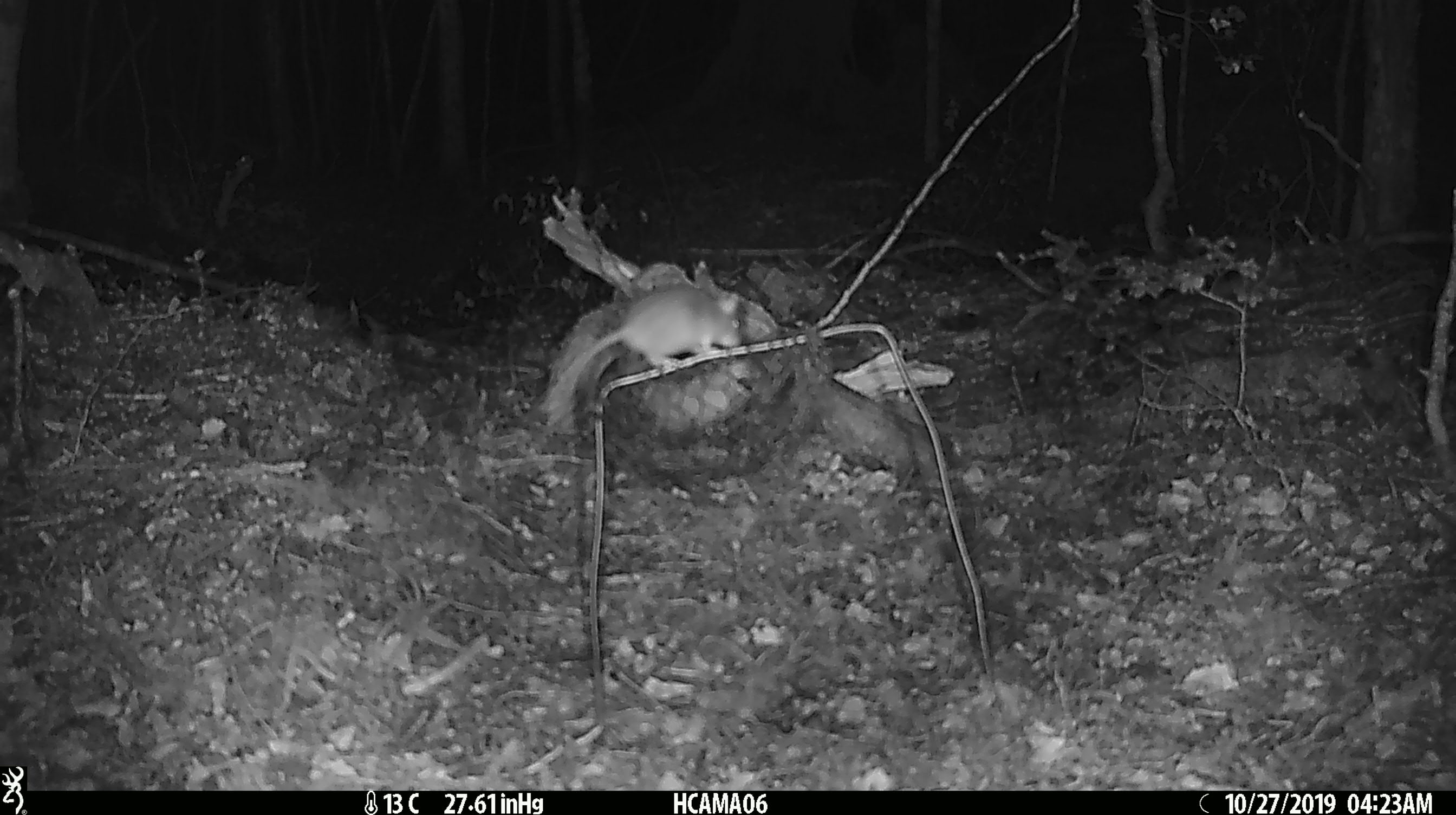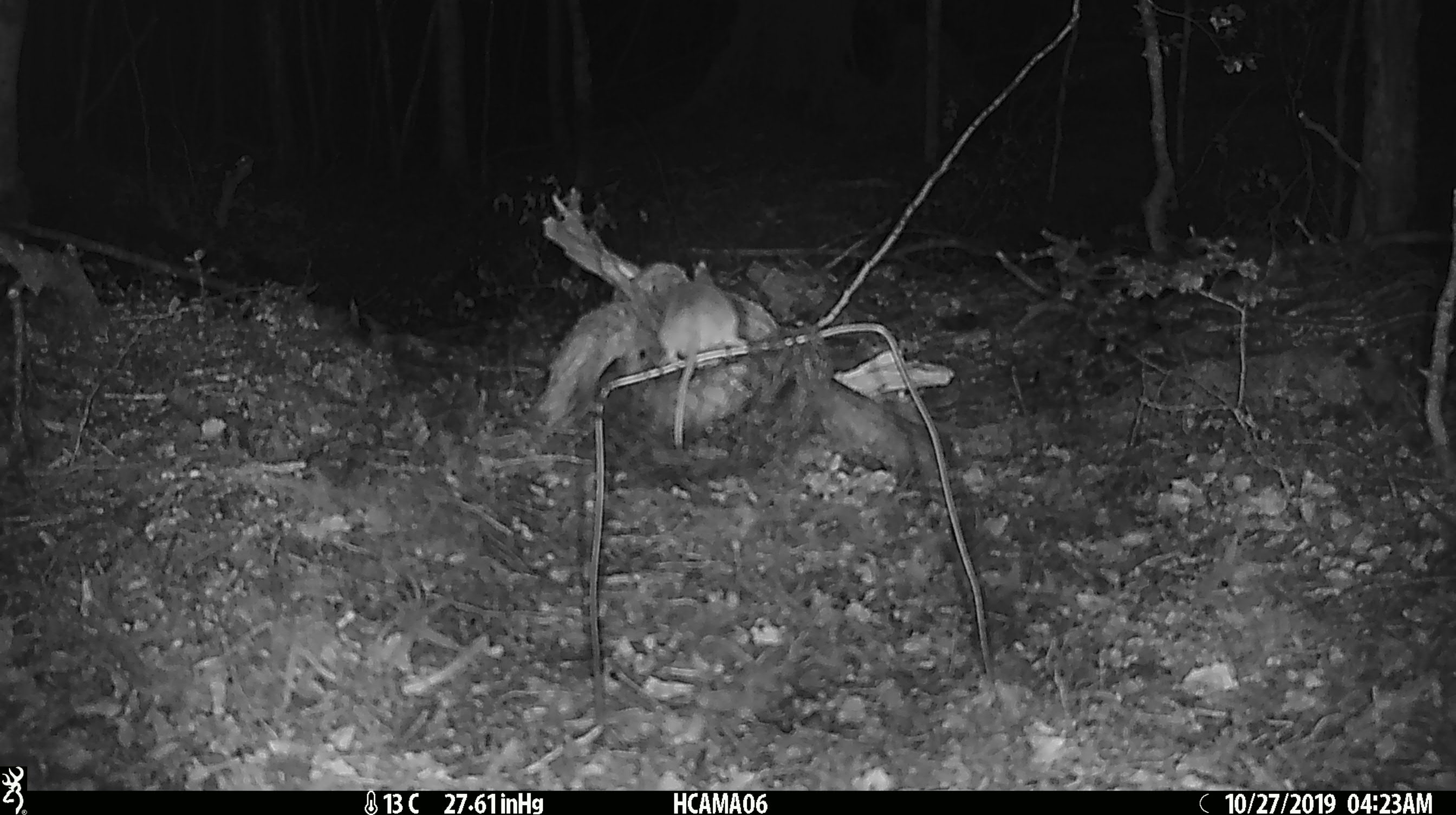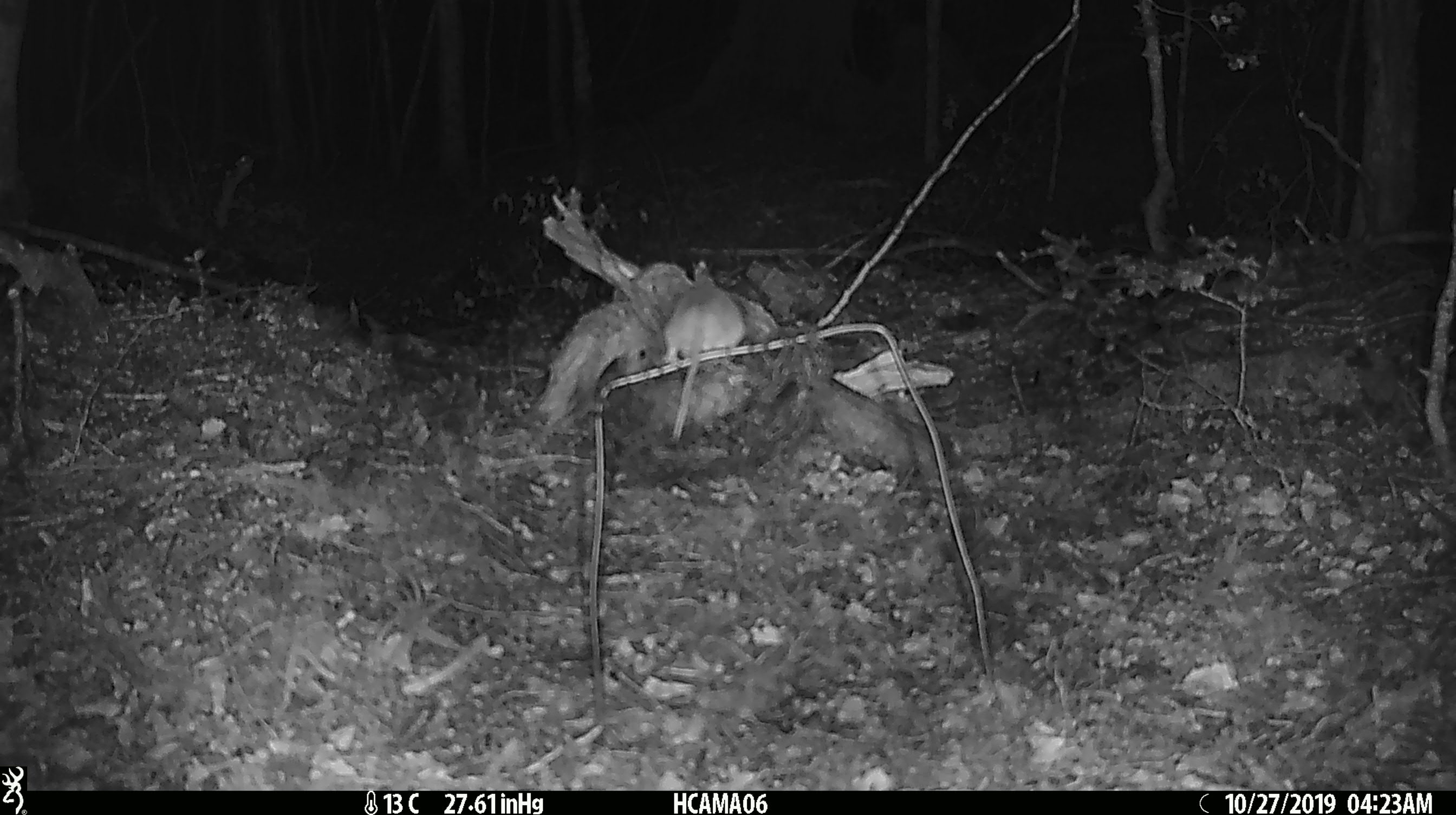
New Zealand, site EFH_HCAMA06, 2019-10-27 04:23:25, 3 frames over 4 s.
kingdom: Animalia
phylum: Chordata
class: Mammalia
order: Rodentia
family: Muridae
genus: Mus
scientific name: Mus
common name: mouse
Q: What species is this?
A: Mouse (Mus).